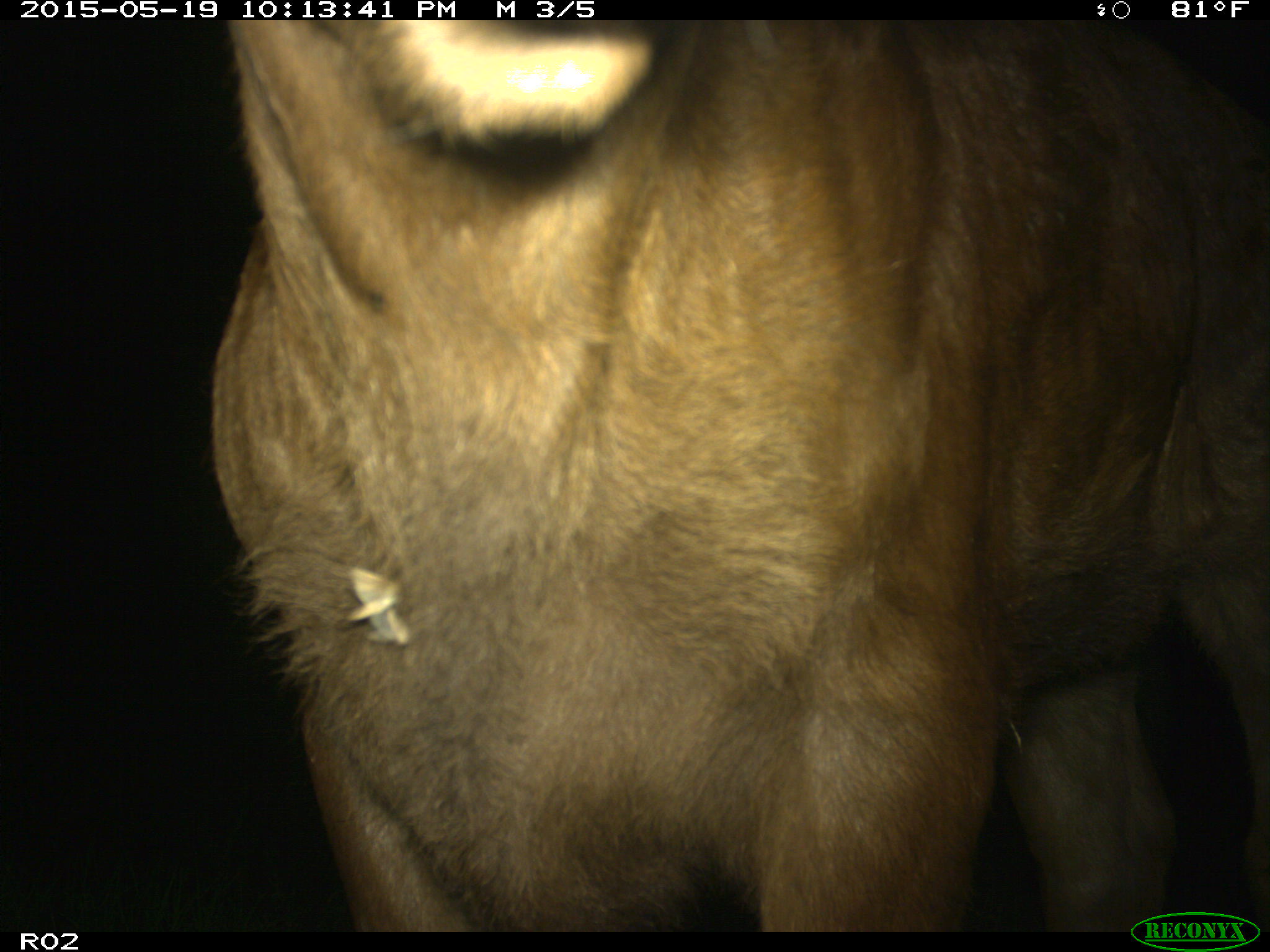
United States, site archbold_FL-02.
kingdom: Animalia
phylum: Chordata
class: Mammalia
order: Artiodactyla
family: Bovidae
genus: Bos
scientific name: Bos taurus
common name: domestic cow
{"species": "Bos taurus (domestic cow)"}